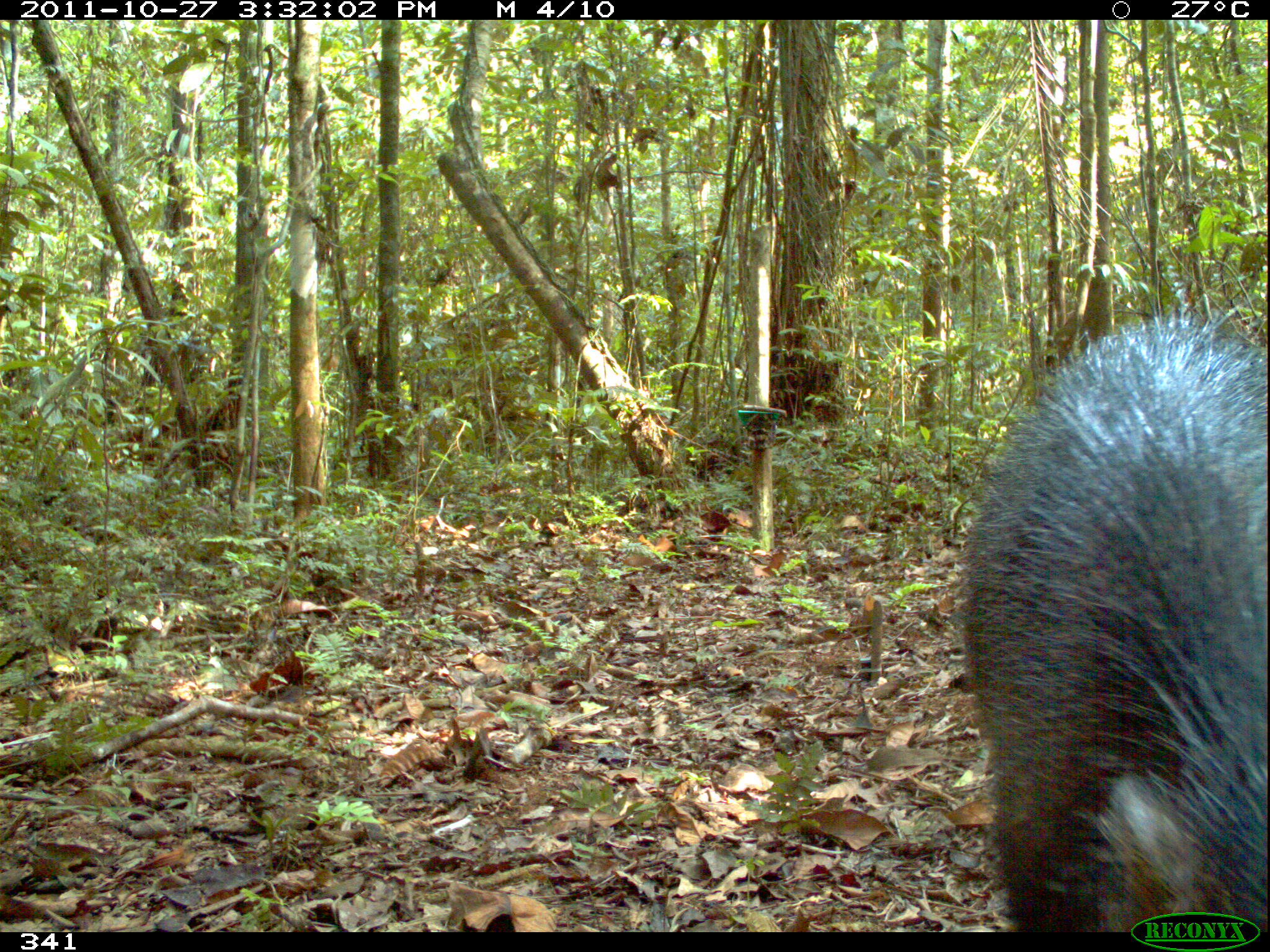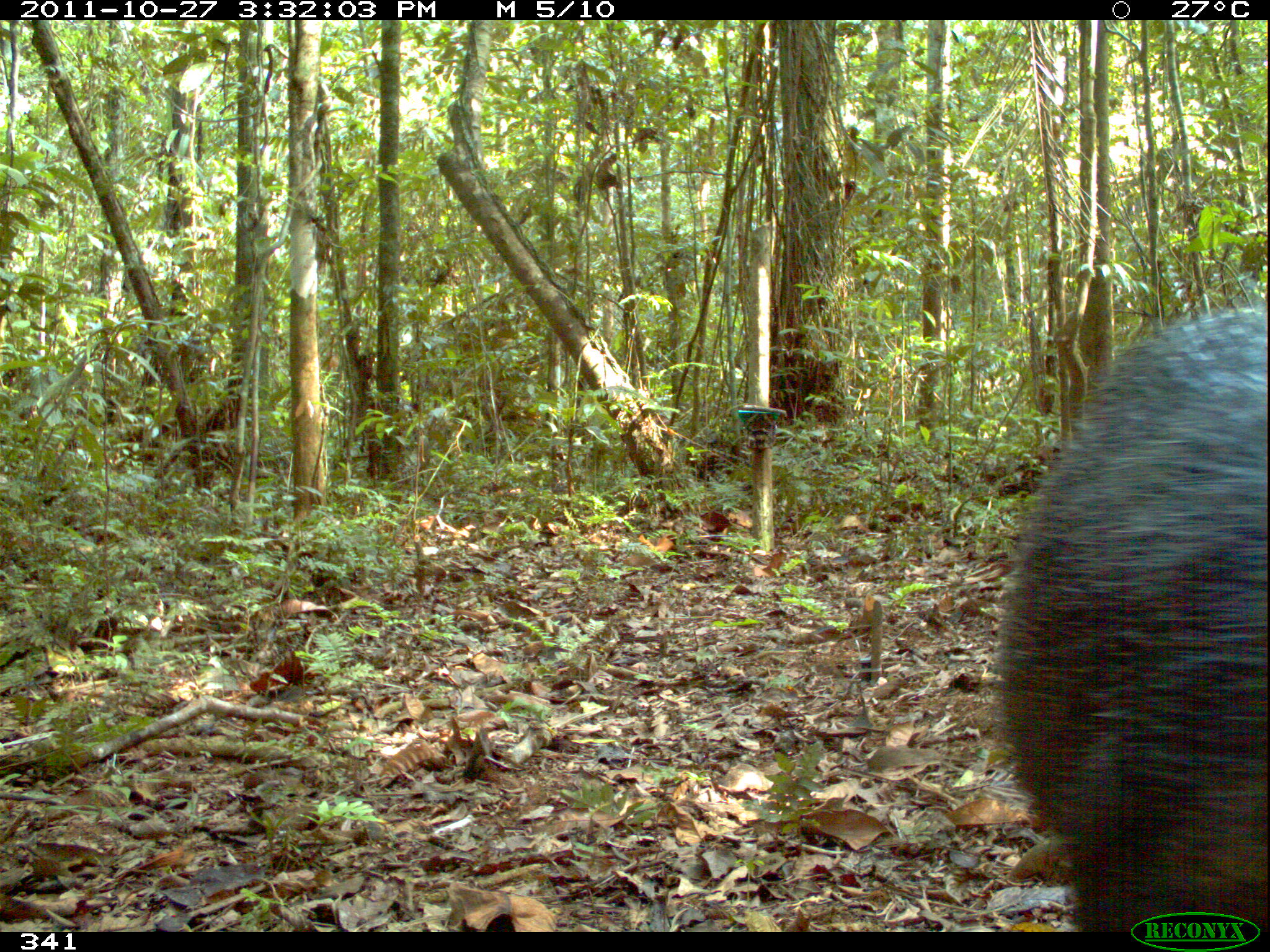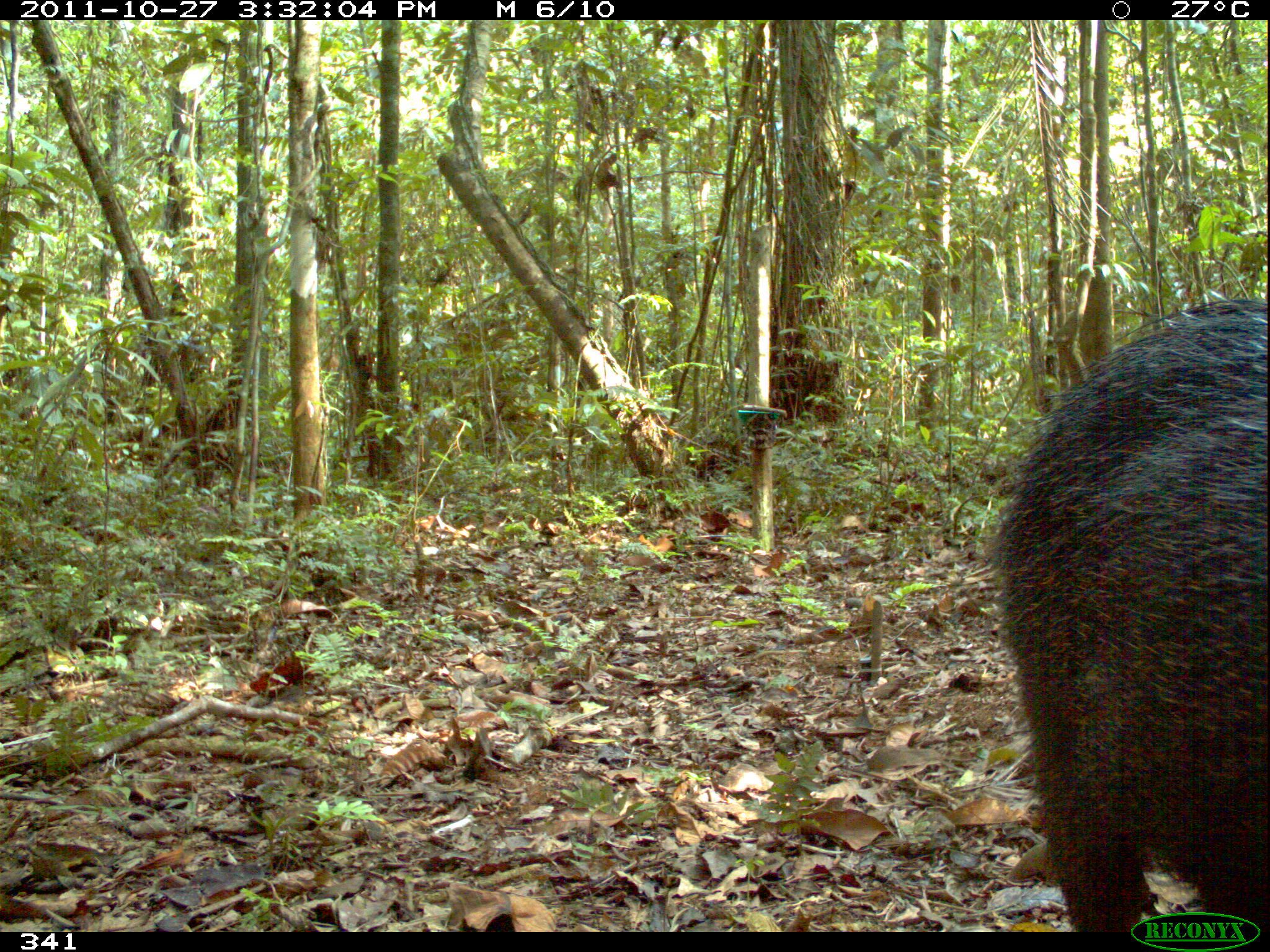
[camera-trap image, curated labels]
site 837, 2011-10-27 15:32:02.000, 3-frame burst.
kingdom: Animalia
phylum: Chordata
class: Mammalia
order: Artiodactyla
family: Tayassuidae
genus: Tayassu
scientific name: Tayassu pecari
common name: white-lipped peccary